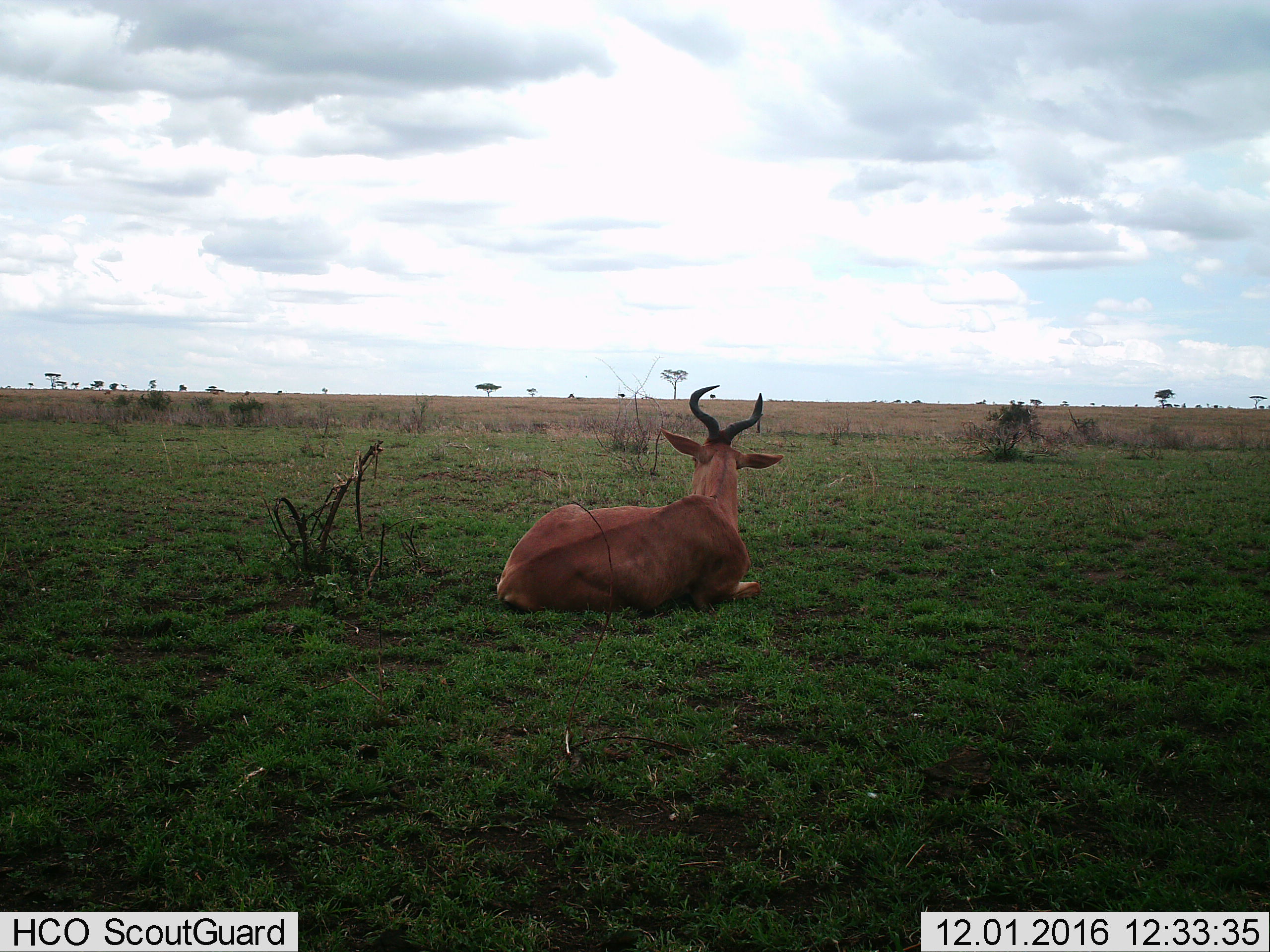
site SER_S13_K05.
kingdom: Animalia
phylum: Chordata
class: Mammalia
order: Artiodactyla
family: Bovidae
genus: Alcelaphus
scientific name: Alcelaphus buselaphus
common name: hartebeest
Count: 1.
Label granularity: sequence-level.